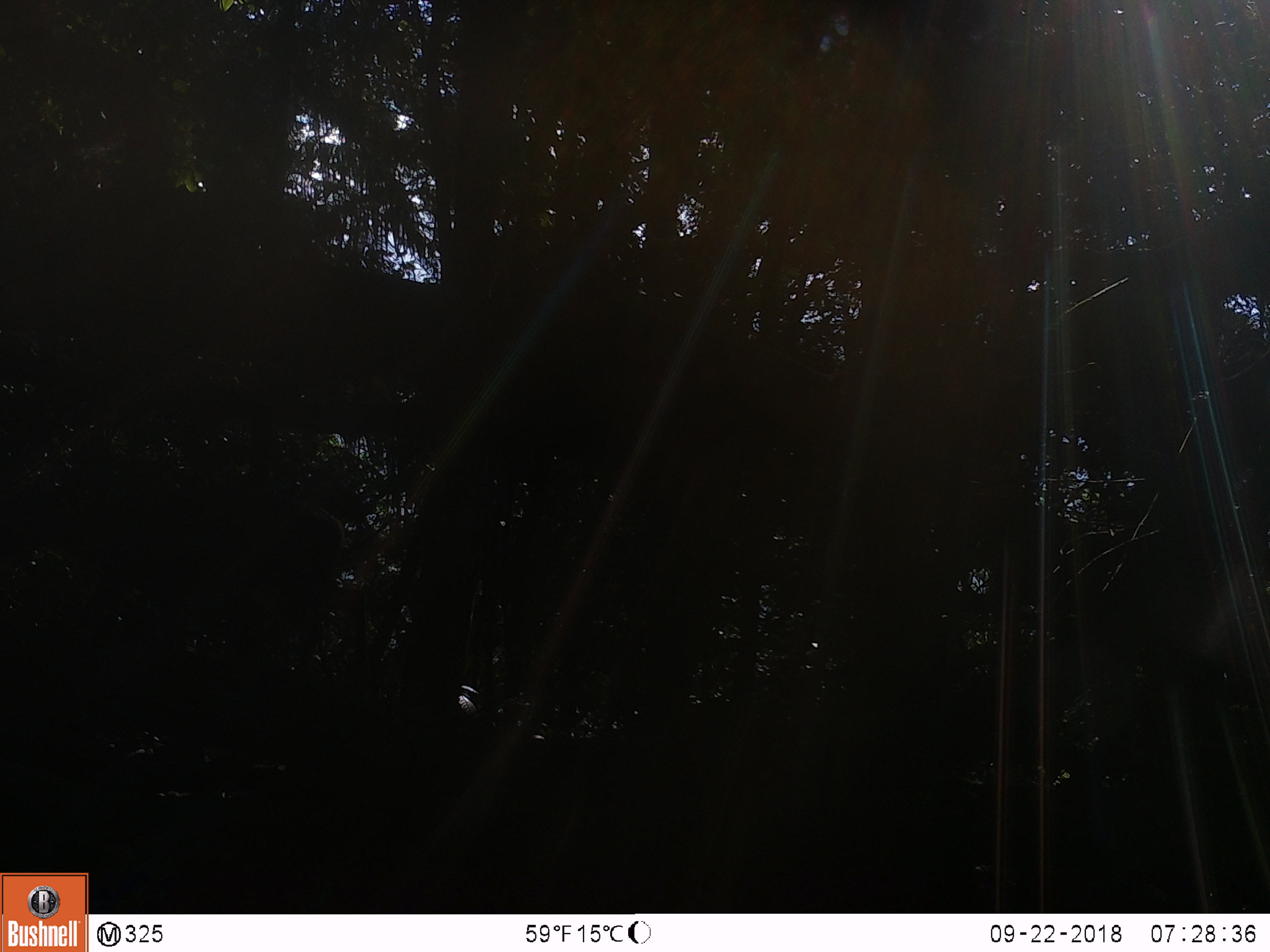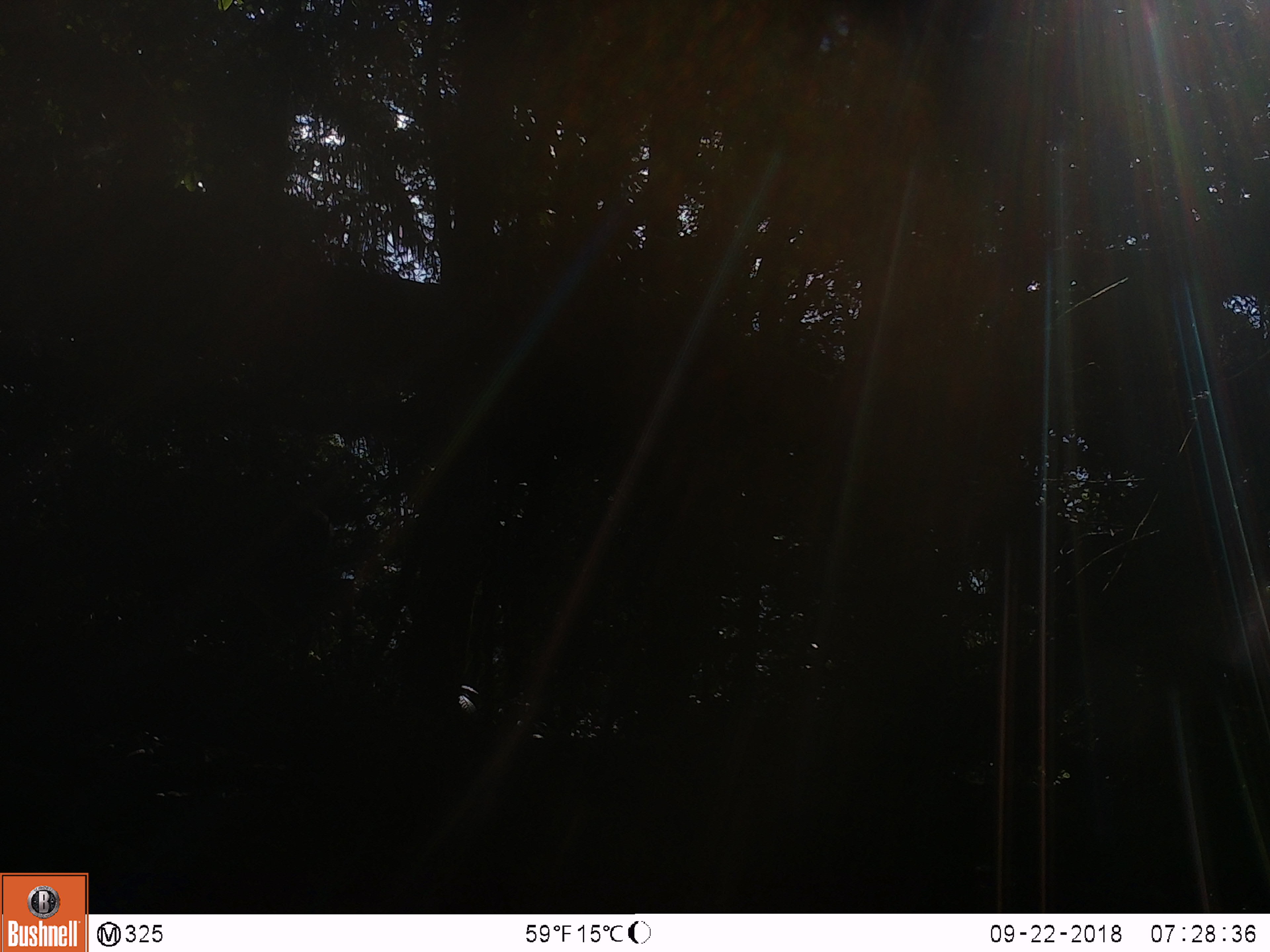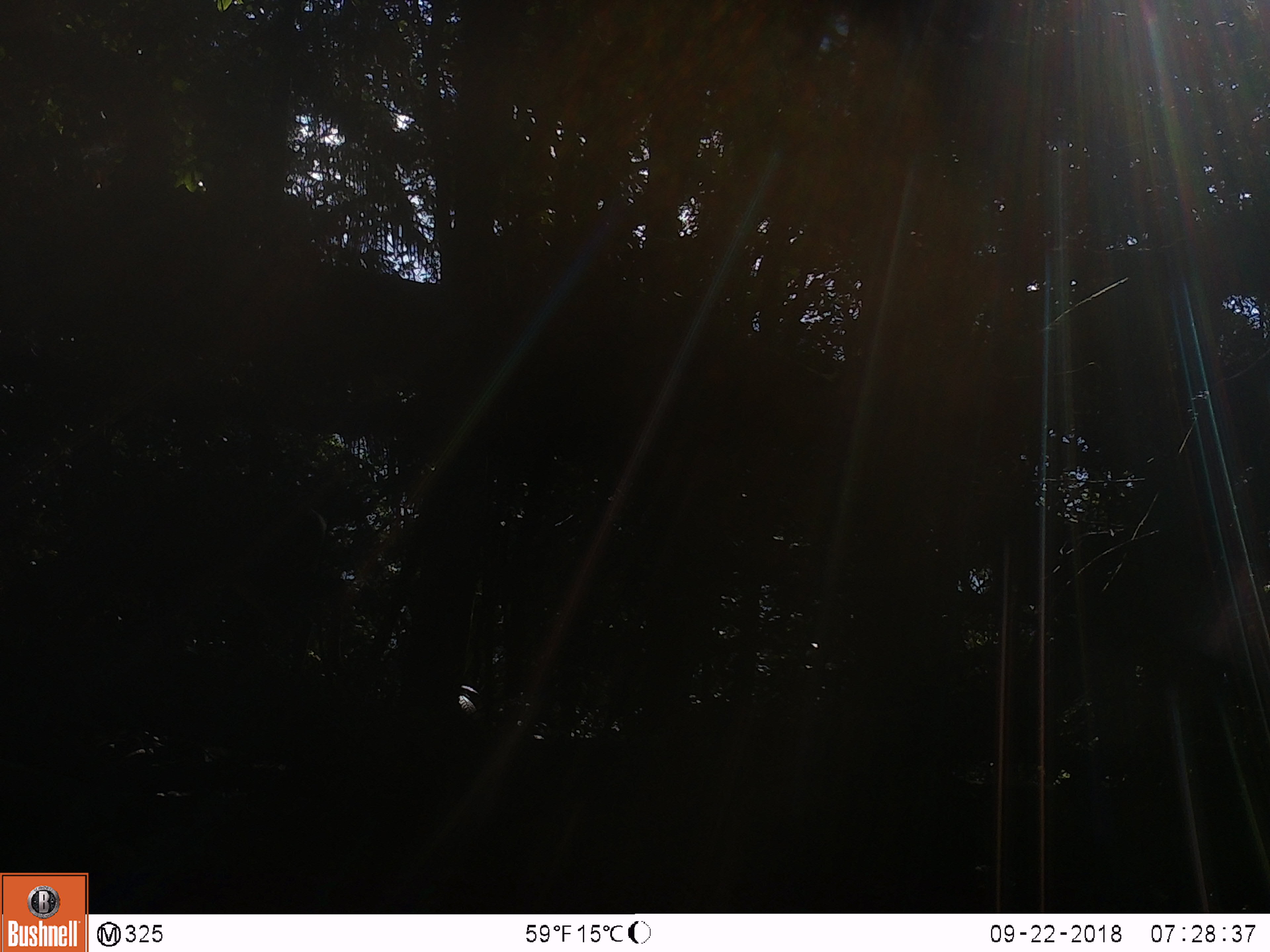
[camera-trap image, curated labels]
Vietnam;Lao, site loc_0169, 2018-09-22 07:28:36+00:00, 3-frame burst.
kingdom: Animalia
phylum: Chordata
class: Mammalia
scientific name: Mammalia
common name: mammal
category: unidentified mammal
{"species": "unidentified mammal (mammal) (Mammalia)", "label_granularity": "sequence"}